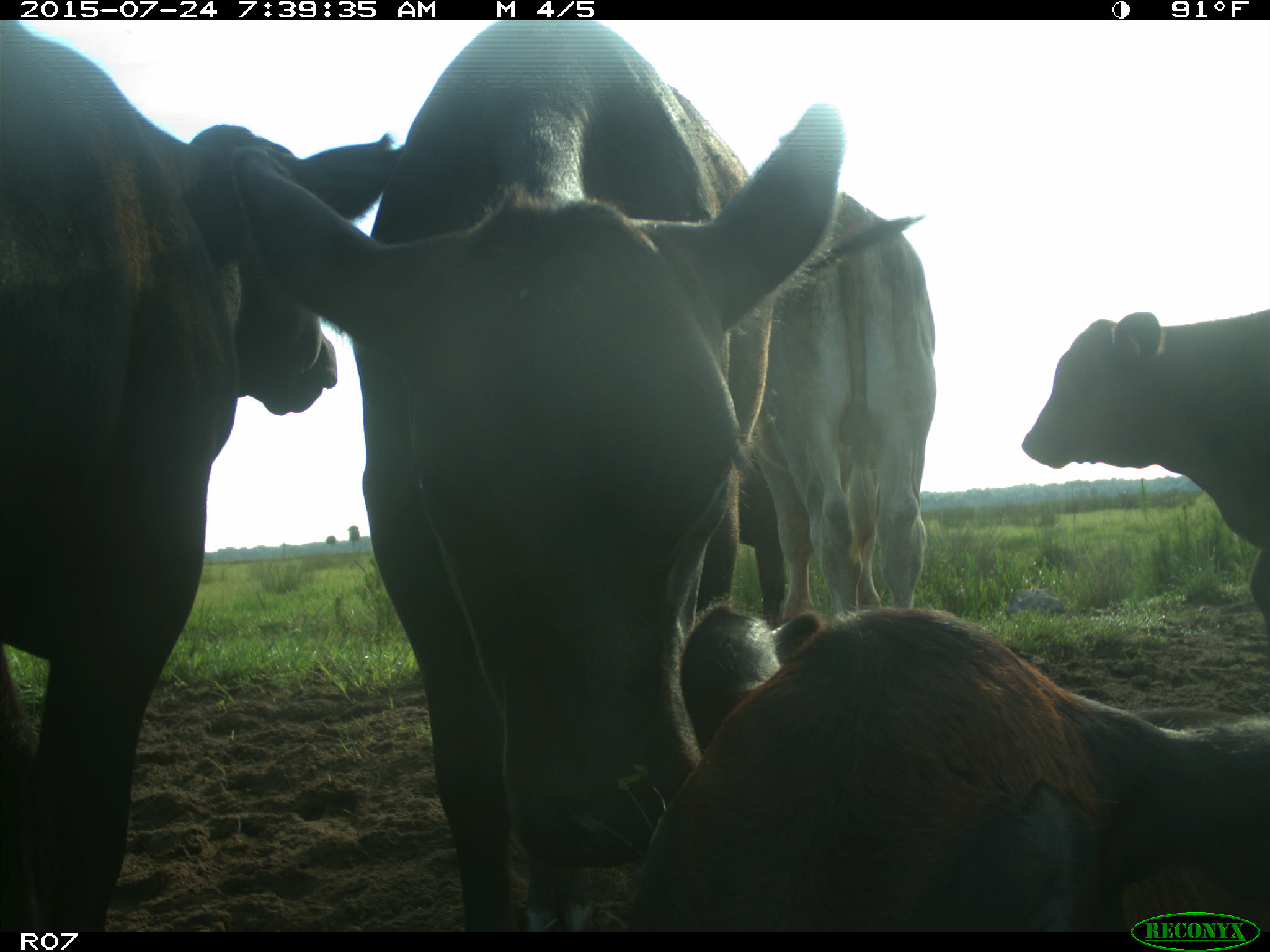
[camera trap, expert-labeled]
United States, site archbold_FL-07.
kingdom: Animalia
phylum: Chordata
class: Mammalia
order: Artiodactyla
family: Bovidae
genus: Bos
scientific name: Bos taurus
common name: domestic cow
Bos taurus (domestic cow).